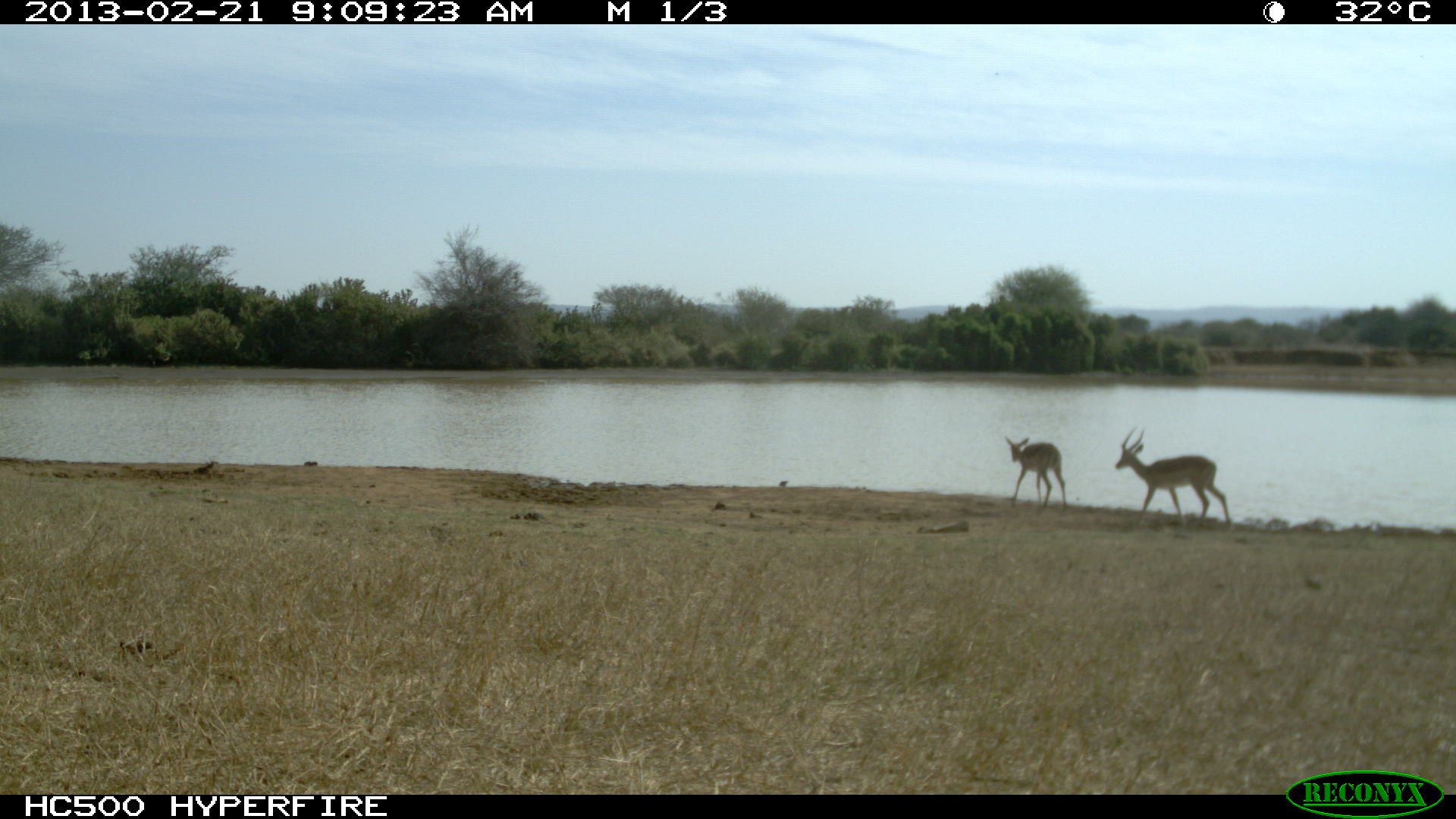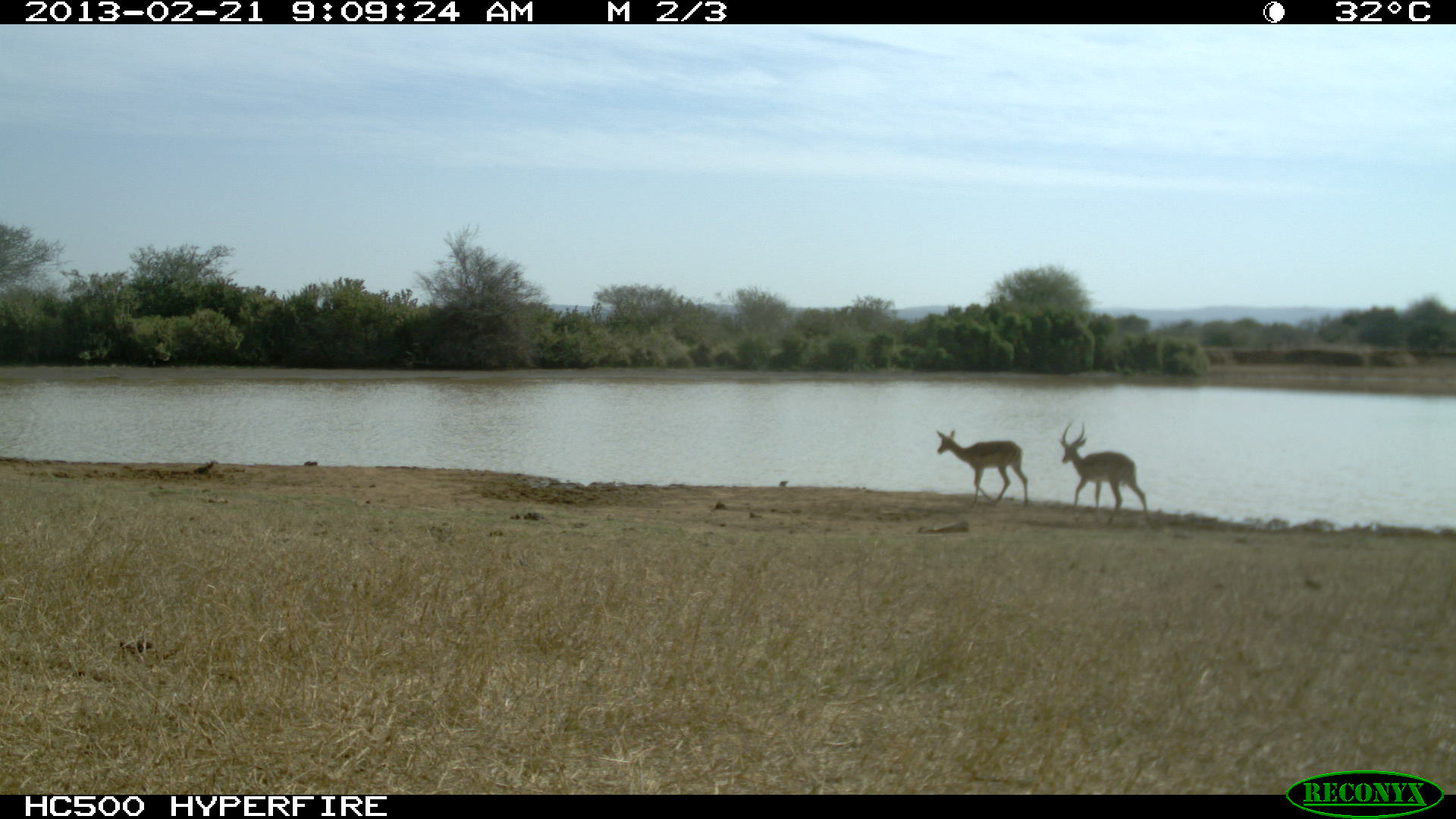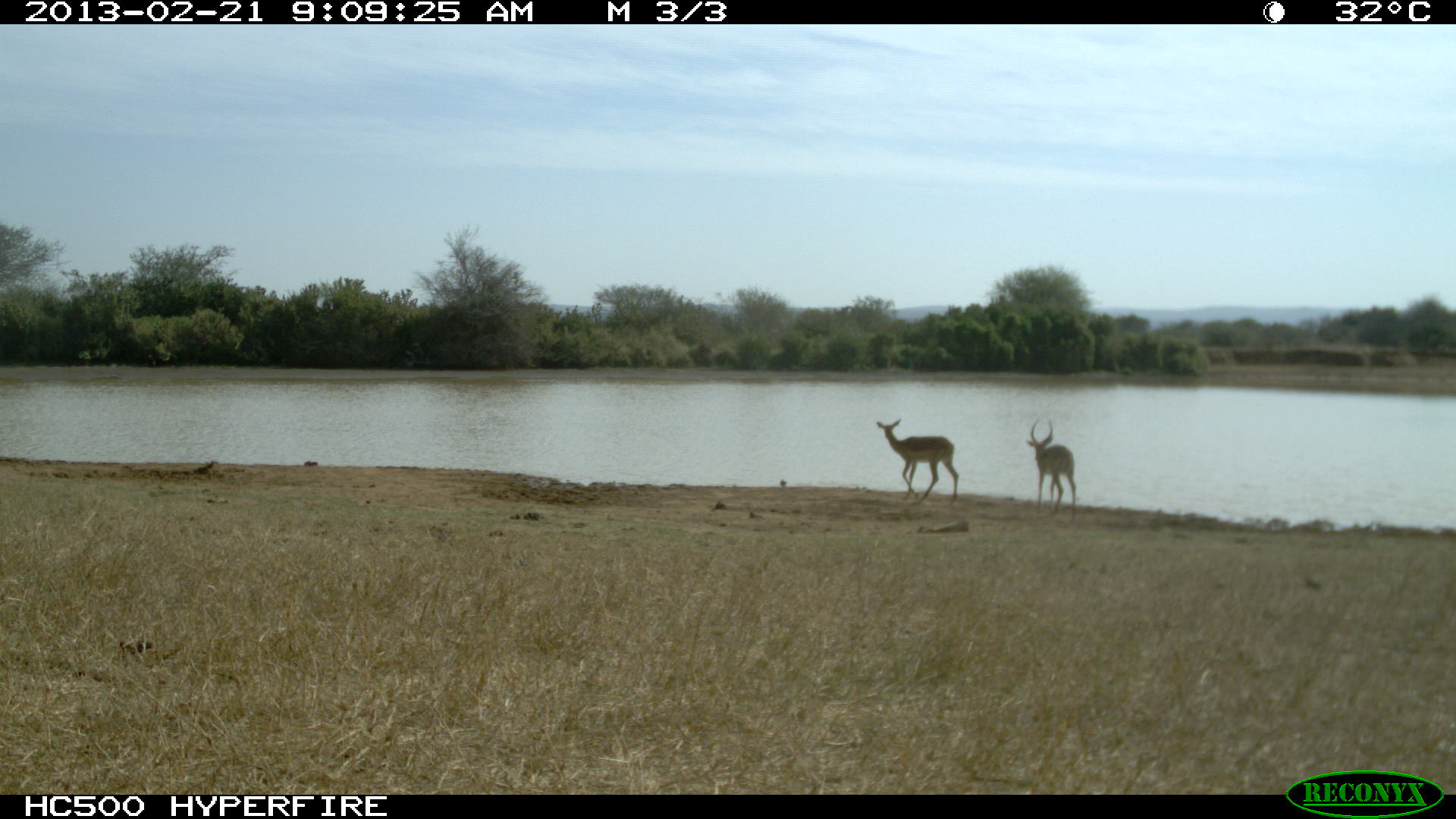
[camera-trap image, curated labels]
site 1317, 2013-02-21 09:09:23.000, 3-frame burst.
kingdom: Animalia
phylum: Chordata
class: Mammalia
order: Artiodactyla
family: Bovidae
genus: Aepyceros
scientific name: Aepyceros melampus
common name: impala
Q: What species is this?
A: Aepyceros melampus (impala).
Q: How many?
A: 2.